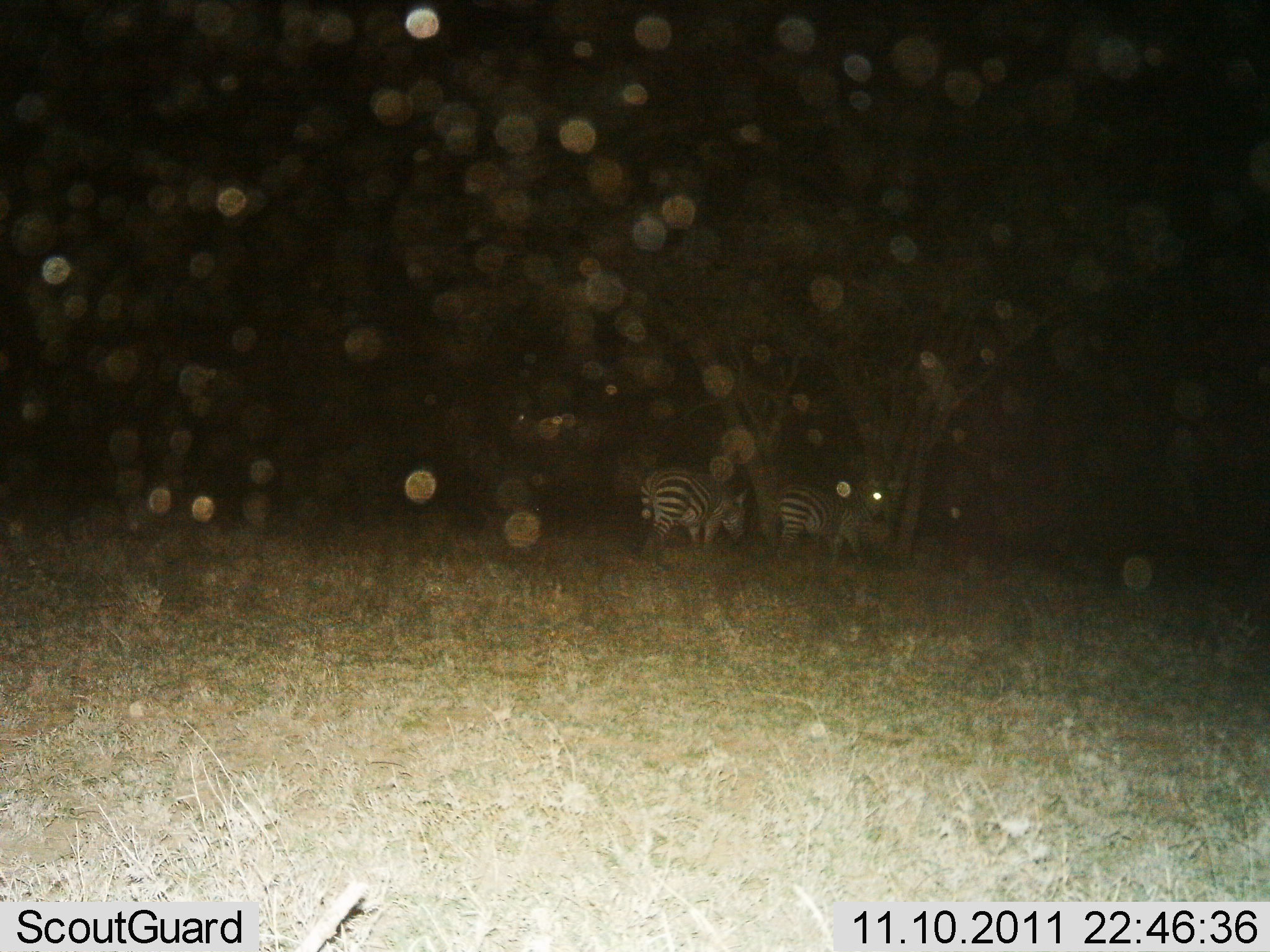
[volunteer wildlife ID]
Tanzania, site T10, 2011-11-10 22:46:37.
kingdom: Animalia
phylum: Chordata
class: Mammalia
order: Perissodactyla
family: Equidae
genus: Equus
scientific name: Equus quagga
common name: plains zebra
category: zebra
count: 2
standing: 50%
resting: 0%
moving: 20%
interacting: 0%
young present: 0%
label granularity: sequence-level